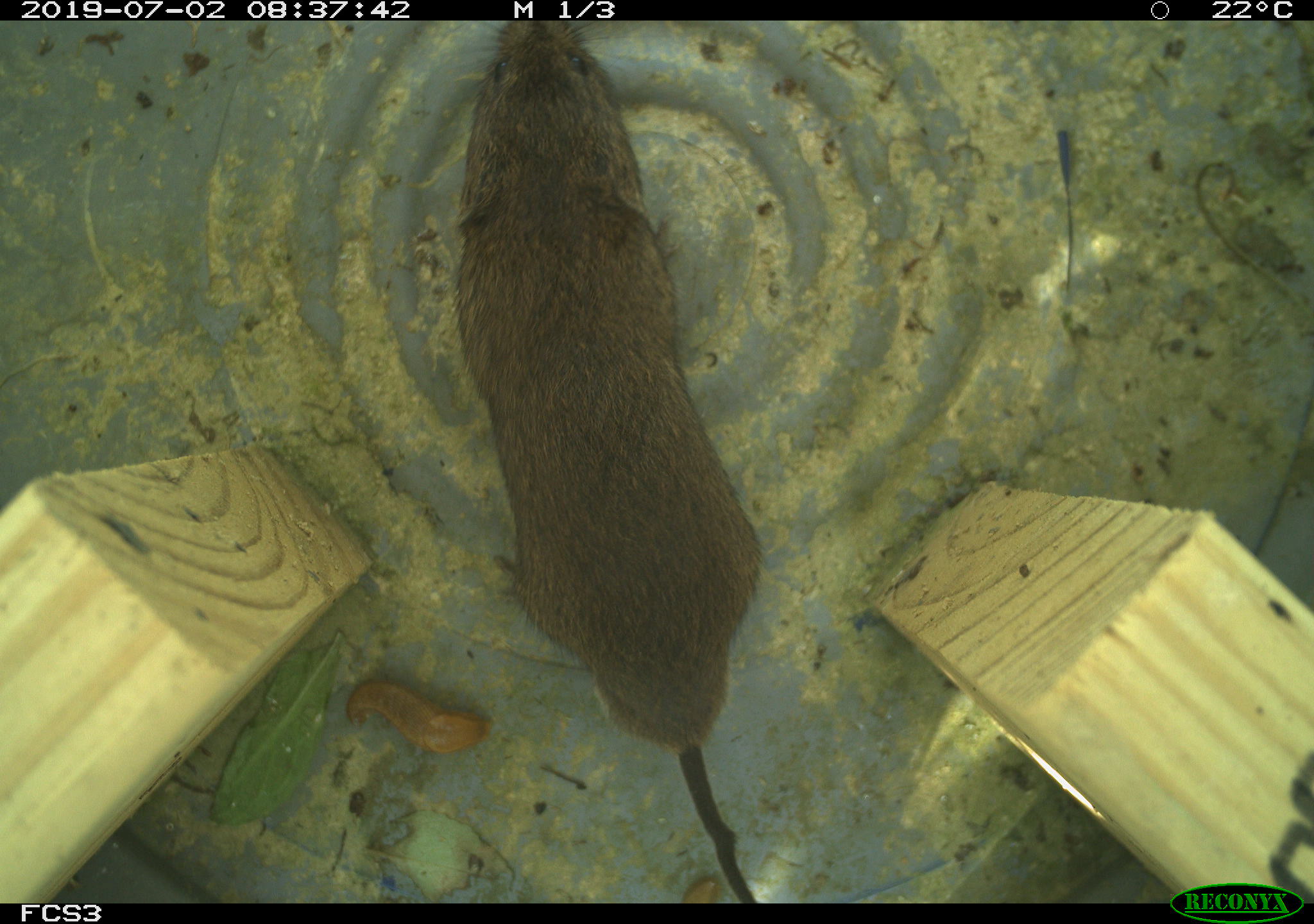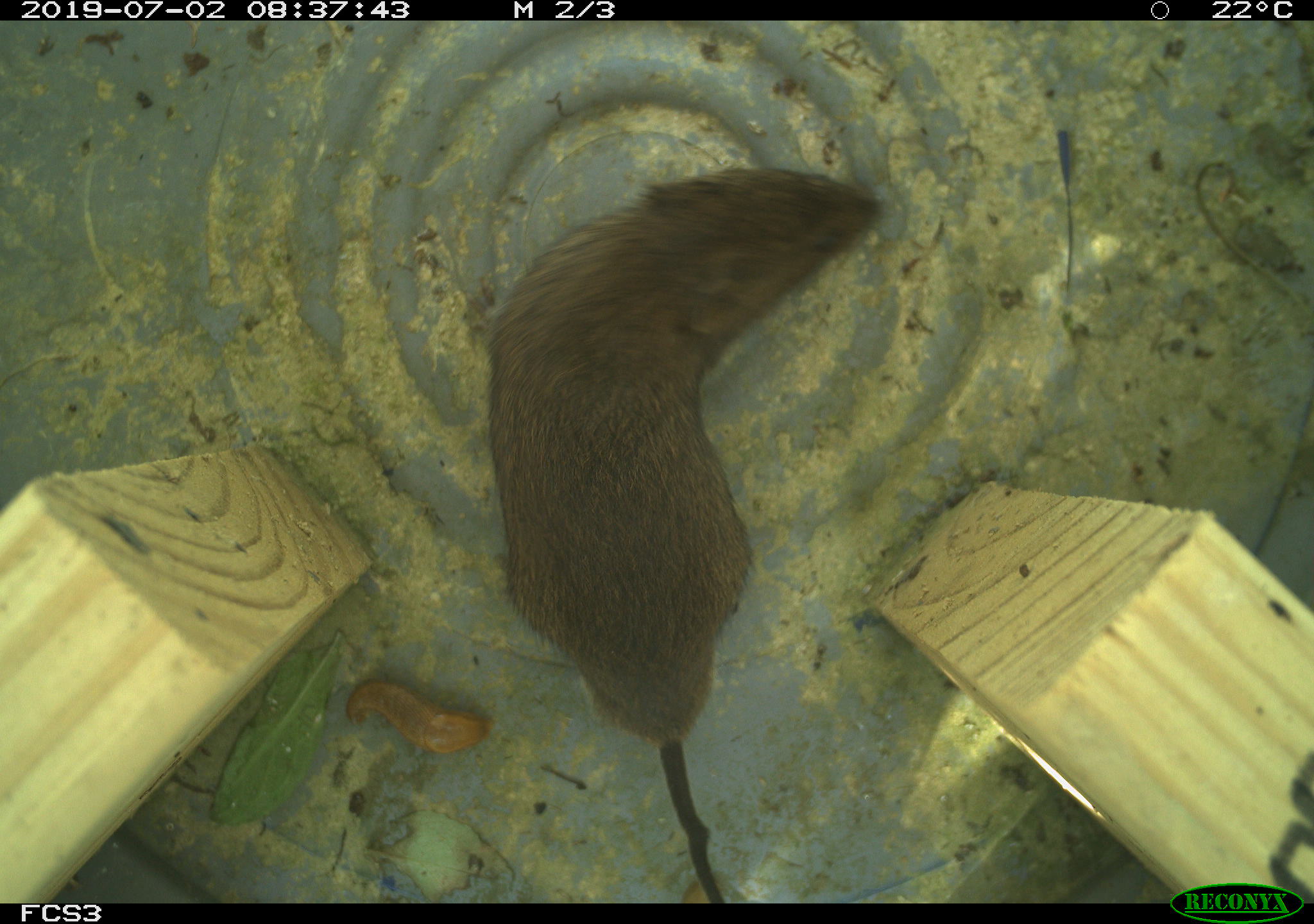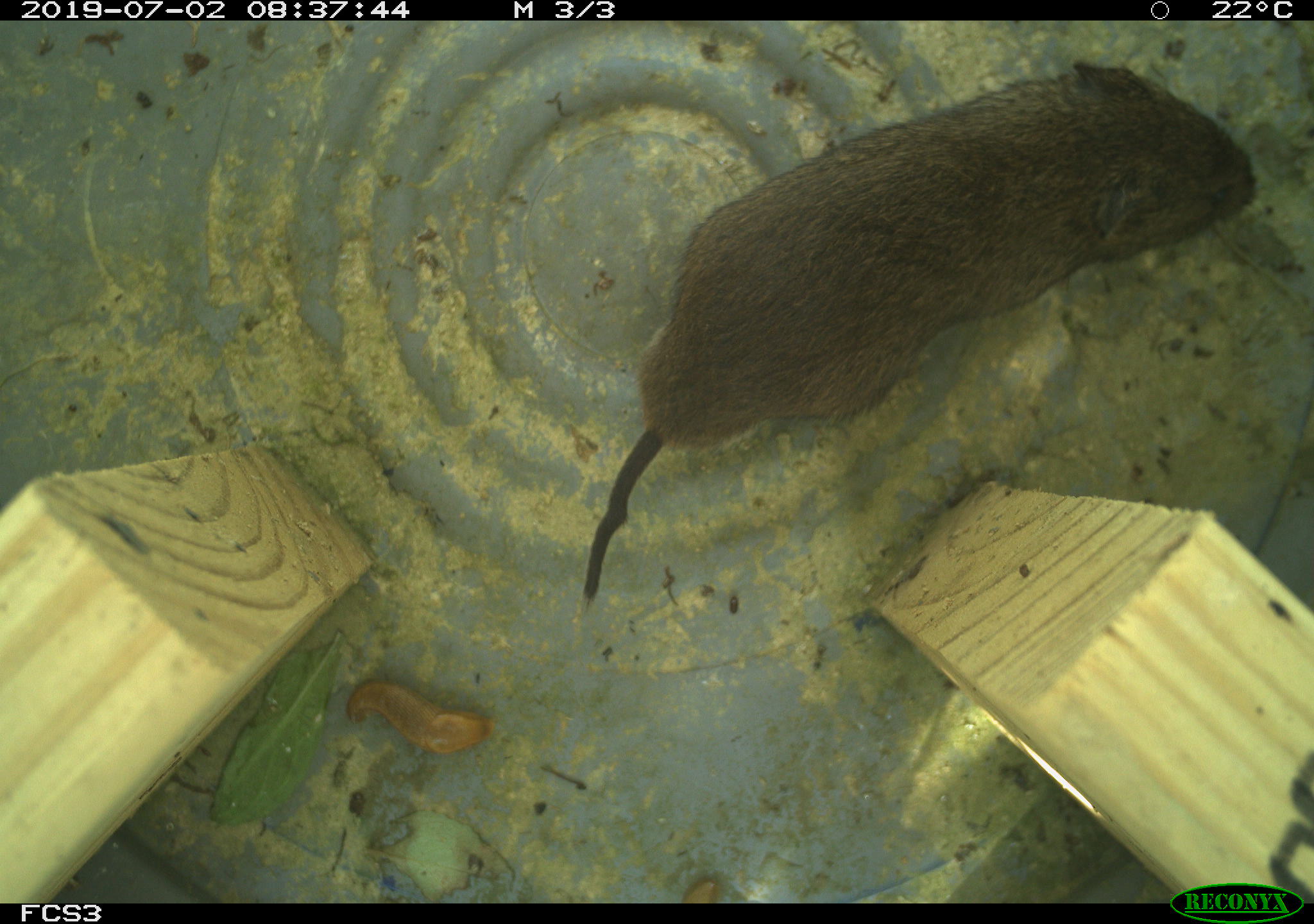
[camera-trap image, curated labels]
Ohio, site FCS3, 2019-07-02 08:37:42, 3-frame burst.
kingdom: Animalia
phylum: Chordata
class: Mammalia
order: Rodentia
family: Cricetidae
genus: Microtus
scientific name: Microtus pennsylvanicus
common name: meadow vole